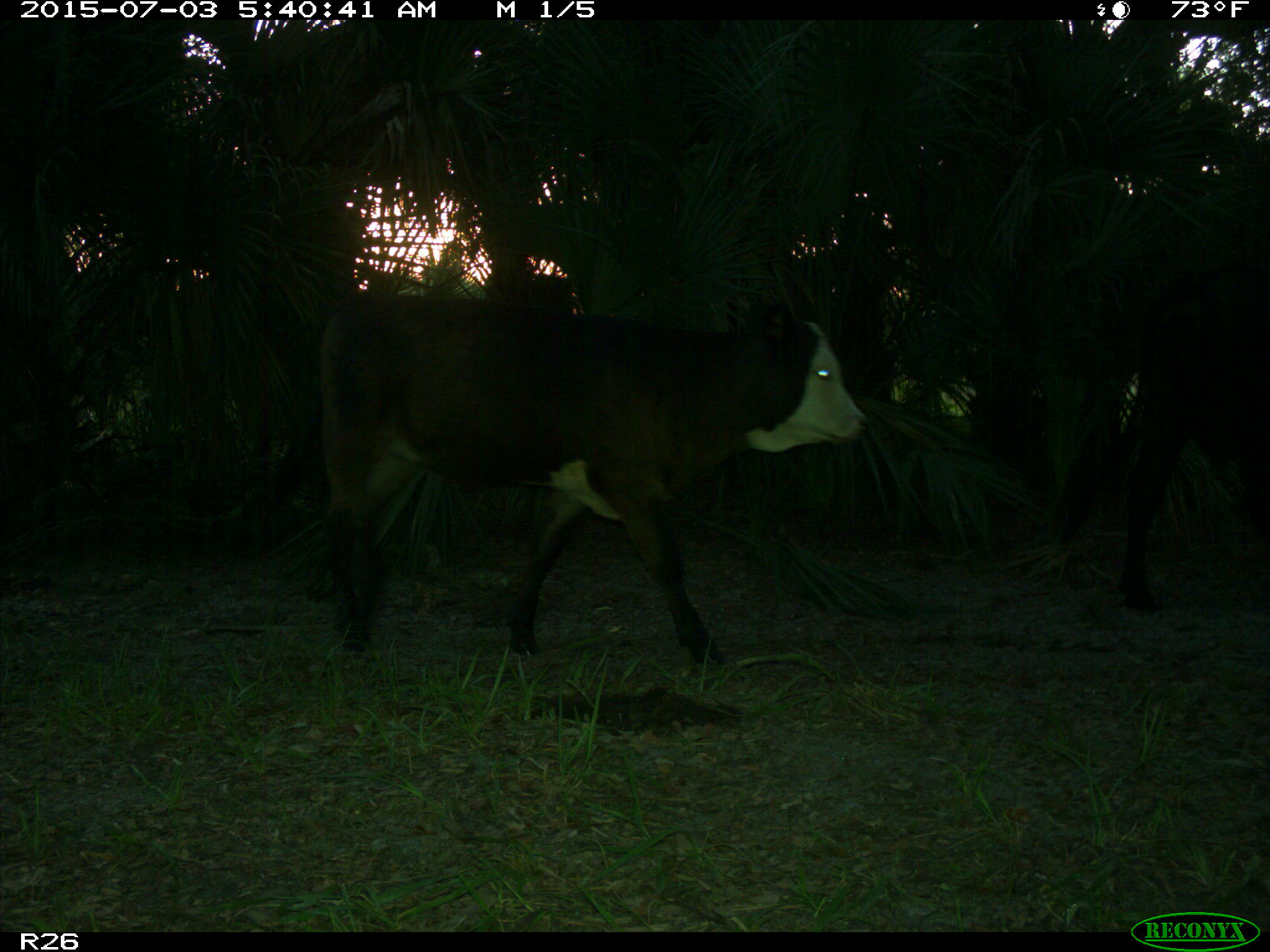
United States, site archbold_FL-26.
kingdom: Animalia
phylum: Chordata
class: Mammalia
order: Artiodactyla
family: Bovidae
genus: Bos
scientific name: Bos taurus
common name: domestic cow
Bos taurus (domestic cow).